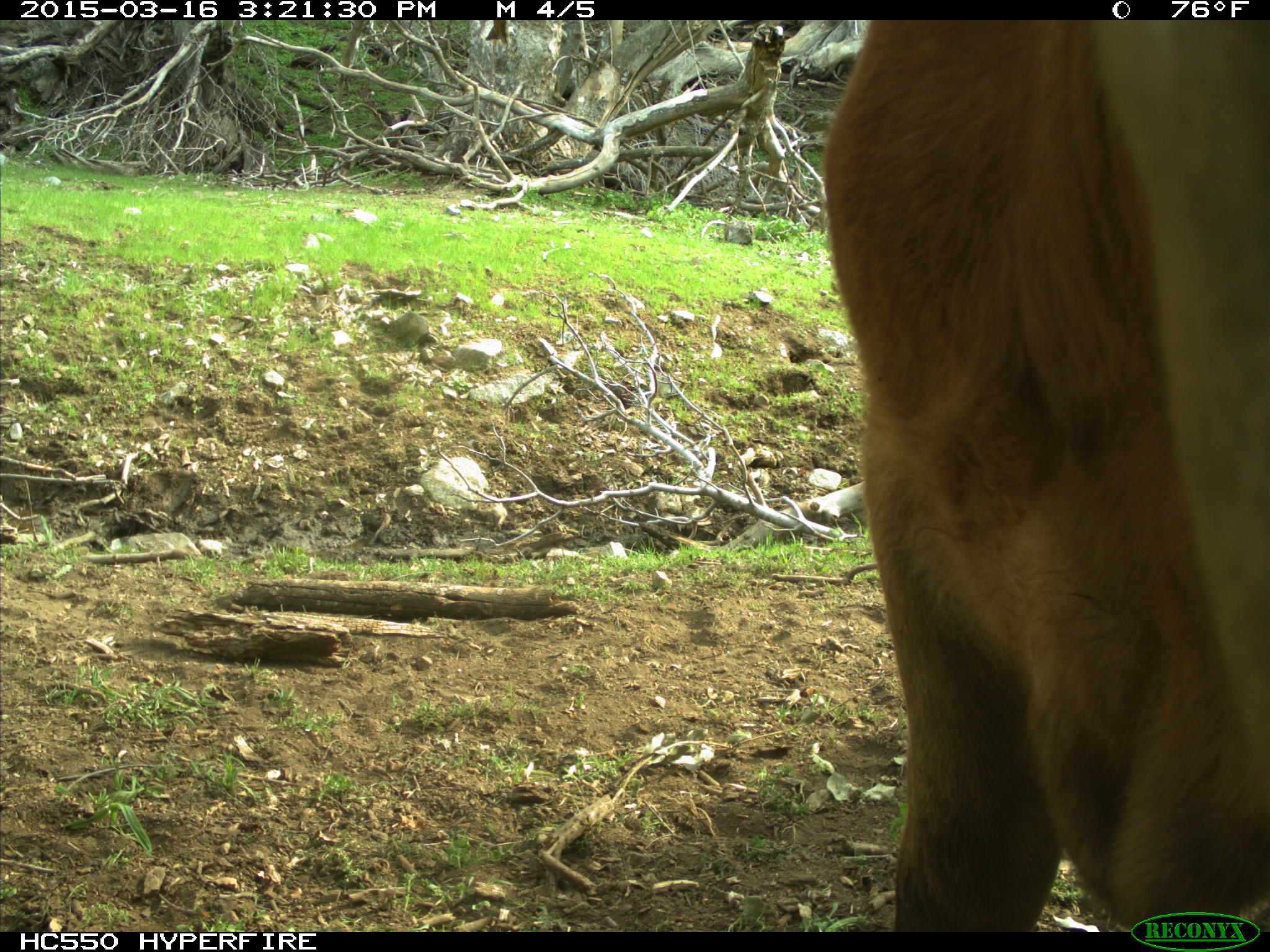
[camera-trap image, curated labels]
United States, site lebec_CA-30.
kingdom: Animalia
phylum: Chordata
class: Mammalia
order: Artiodactyla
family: Bovidae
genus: Bos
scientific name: Bos taurus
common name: domestic cow